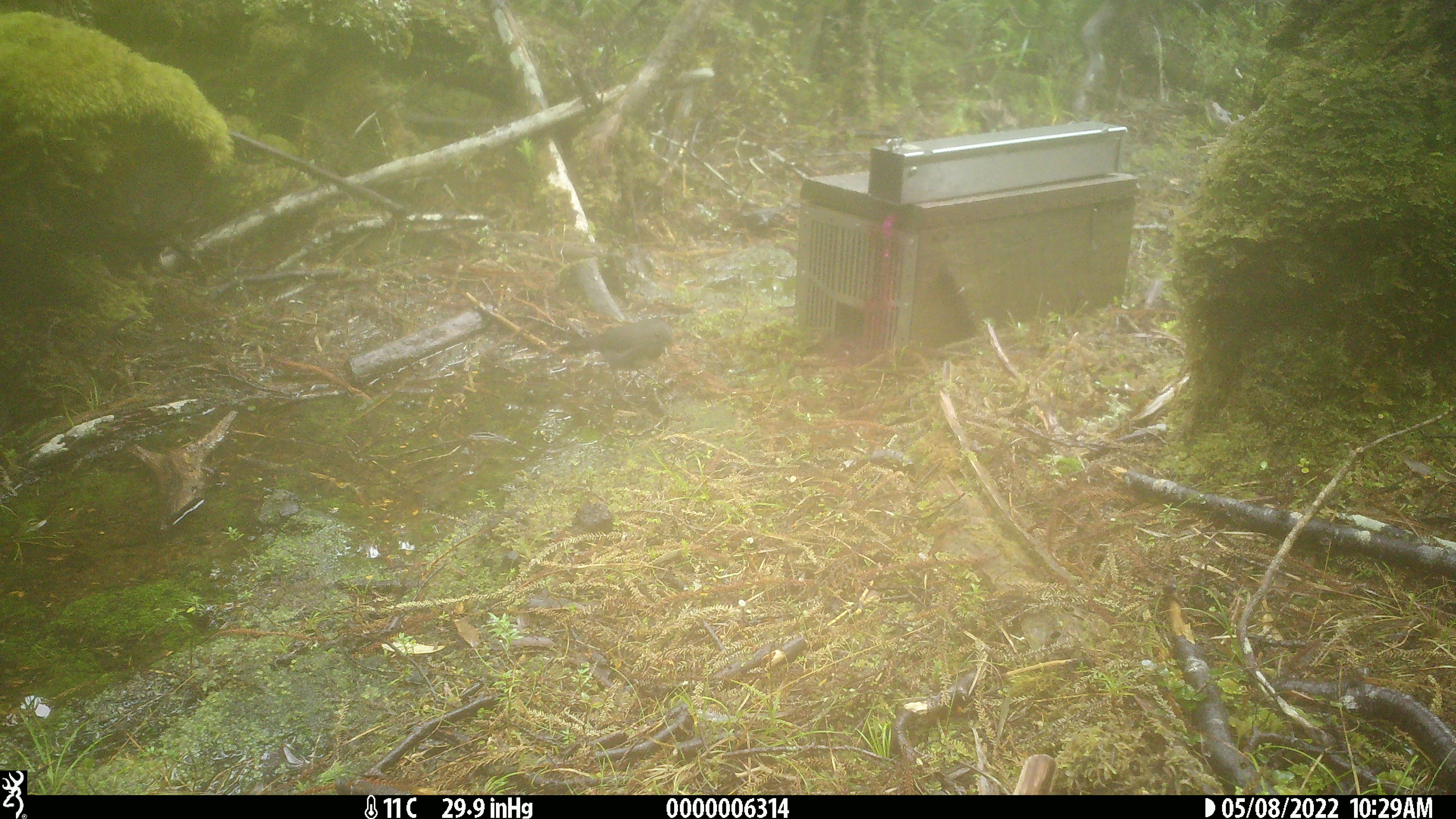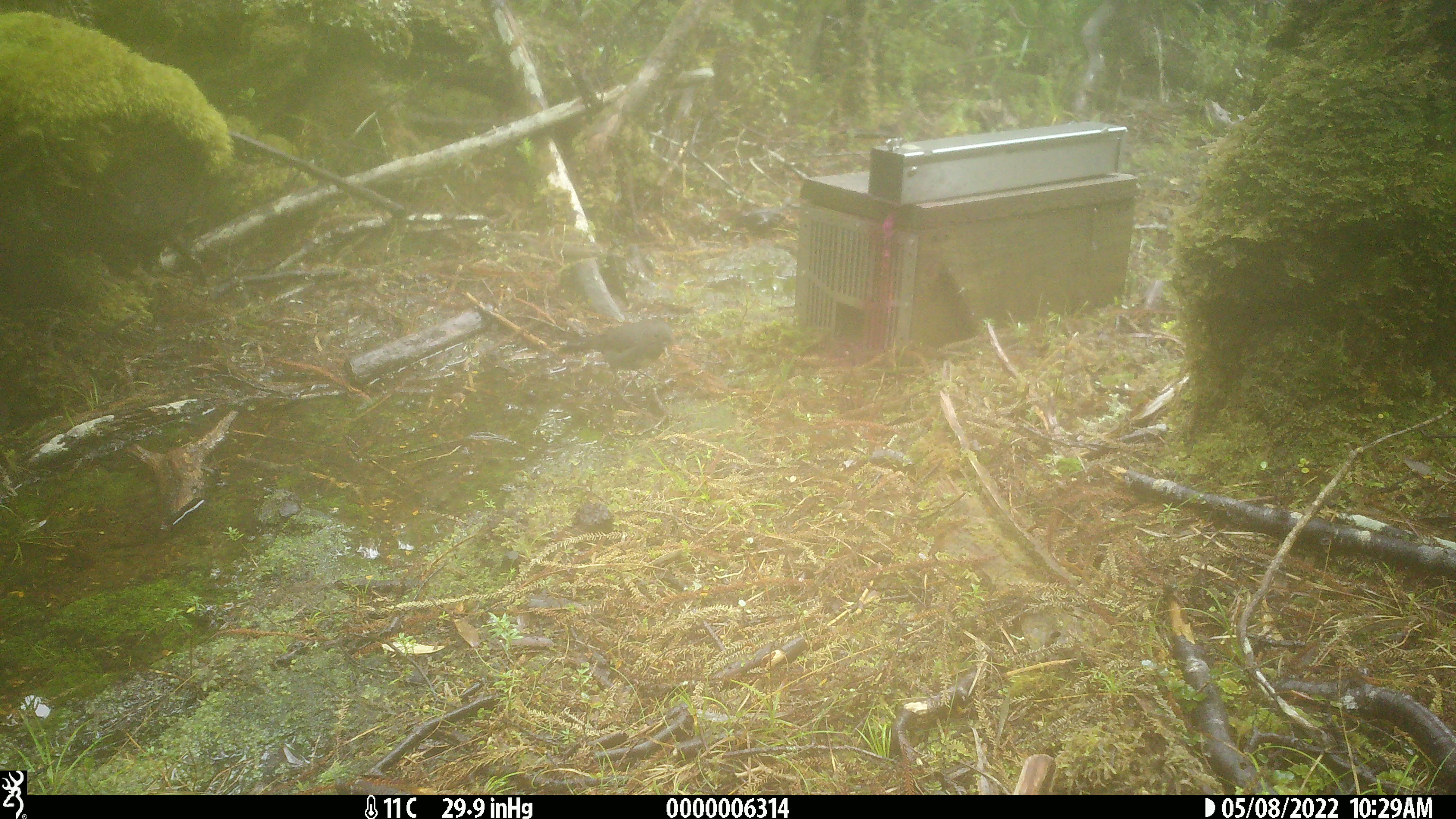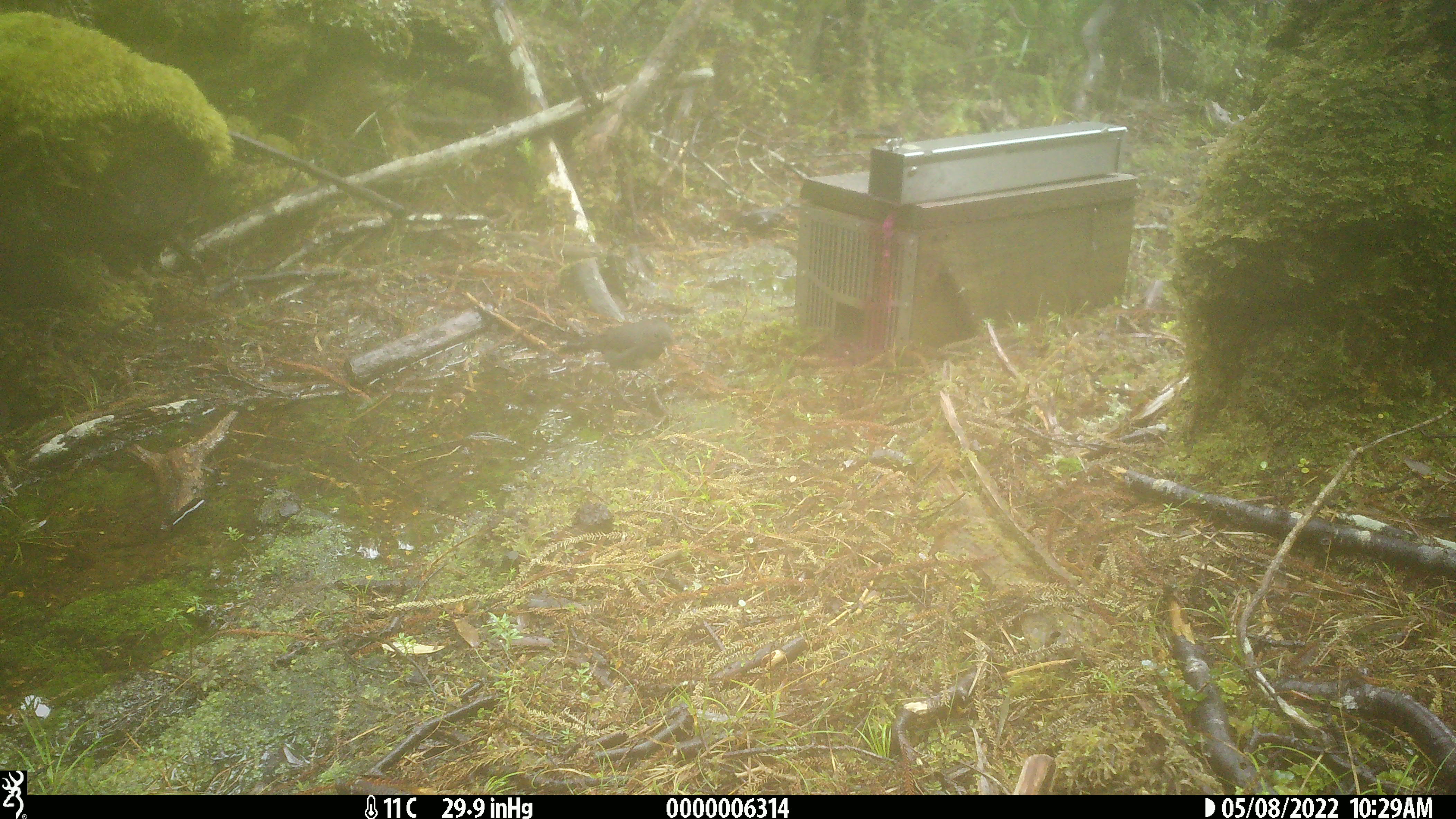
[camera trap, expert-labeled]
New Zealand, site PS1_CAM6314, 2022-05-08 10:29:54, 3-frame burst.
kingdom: Animalia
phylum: Chordata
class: Aves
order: Passeriformes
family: Petroicidae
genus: Petroica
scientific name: Petroica australis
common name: new zealand robin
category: robin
Robin (new zealand robin) (Petroica australis).